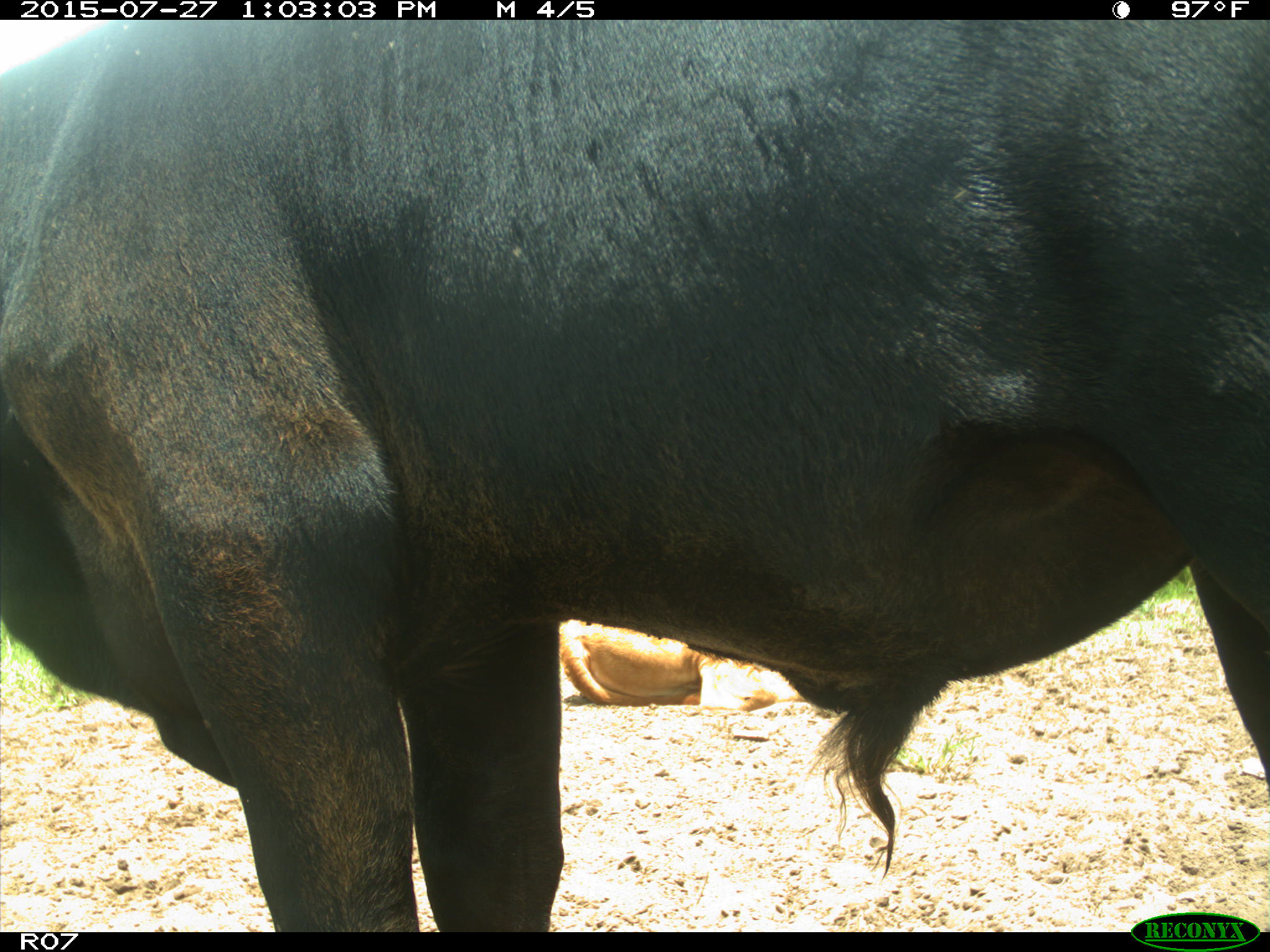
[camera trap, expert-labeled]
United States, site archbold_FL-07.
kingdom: Animalia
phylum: Chordata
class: Mammalia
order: Artiodactyla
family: Bovidae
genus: Bos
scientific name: Bos taurus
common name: domestic cow